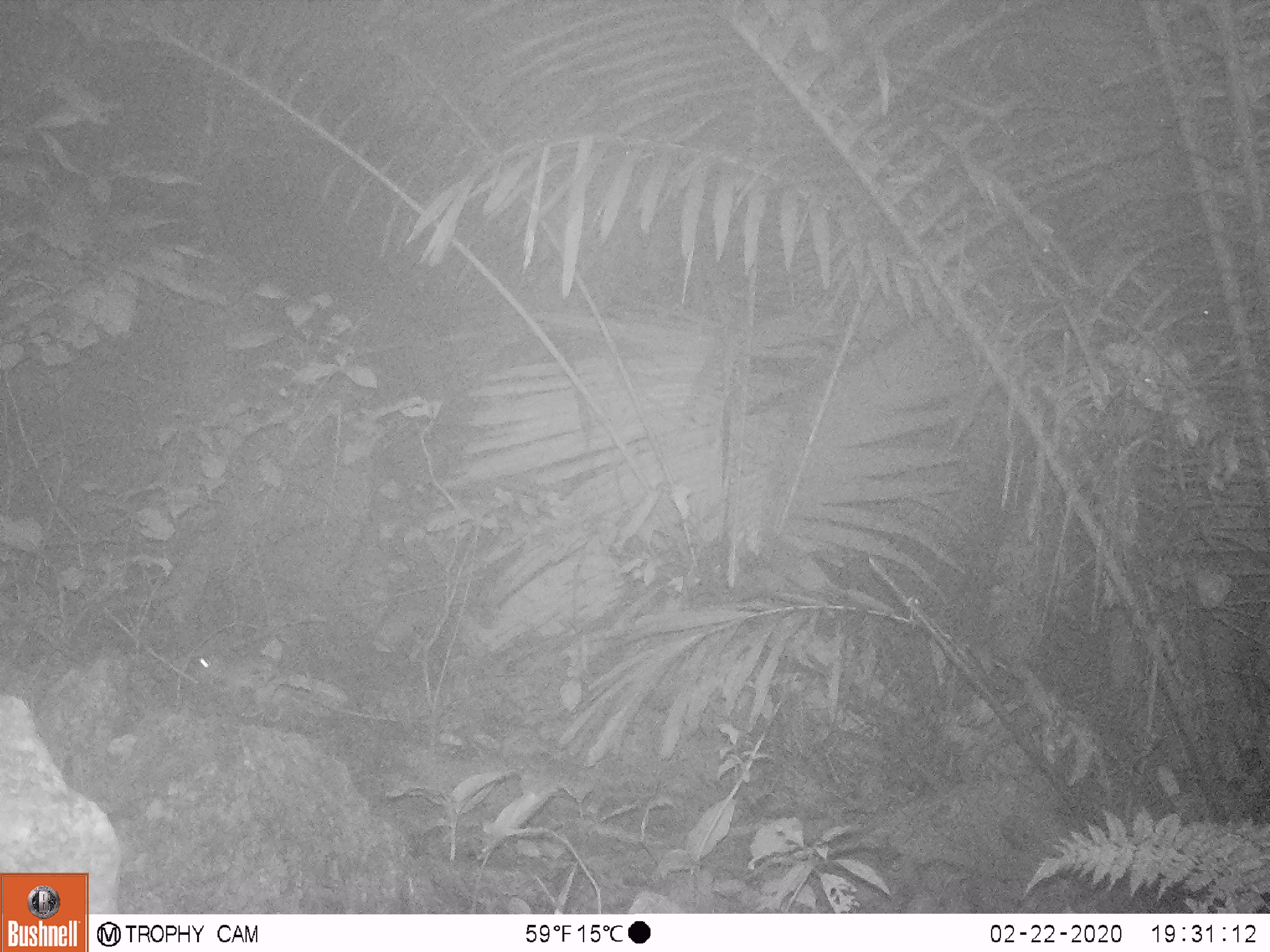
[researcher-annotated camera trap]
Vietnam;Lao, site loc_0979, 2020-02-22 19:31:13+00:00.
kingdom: Animalia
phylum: Chordata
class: Mammalia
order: Rodentia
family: Muridae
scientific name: Muridae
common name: old-world mice and rats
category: unidentified murid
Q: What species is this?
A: Unidentified murid (old-world mice and rats) (Muridae).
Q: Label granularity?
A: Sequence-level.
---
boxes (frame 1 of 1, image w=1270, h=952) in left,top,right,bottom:
unidentified murid: 180,643,296,719